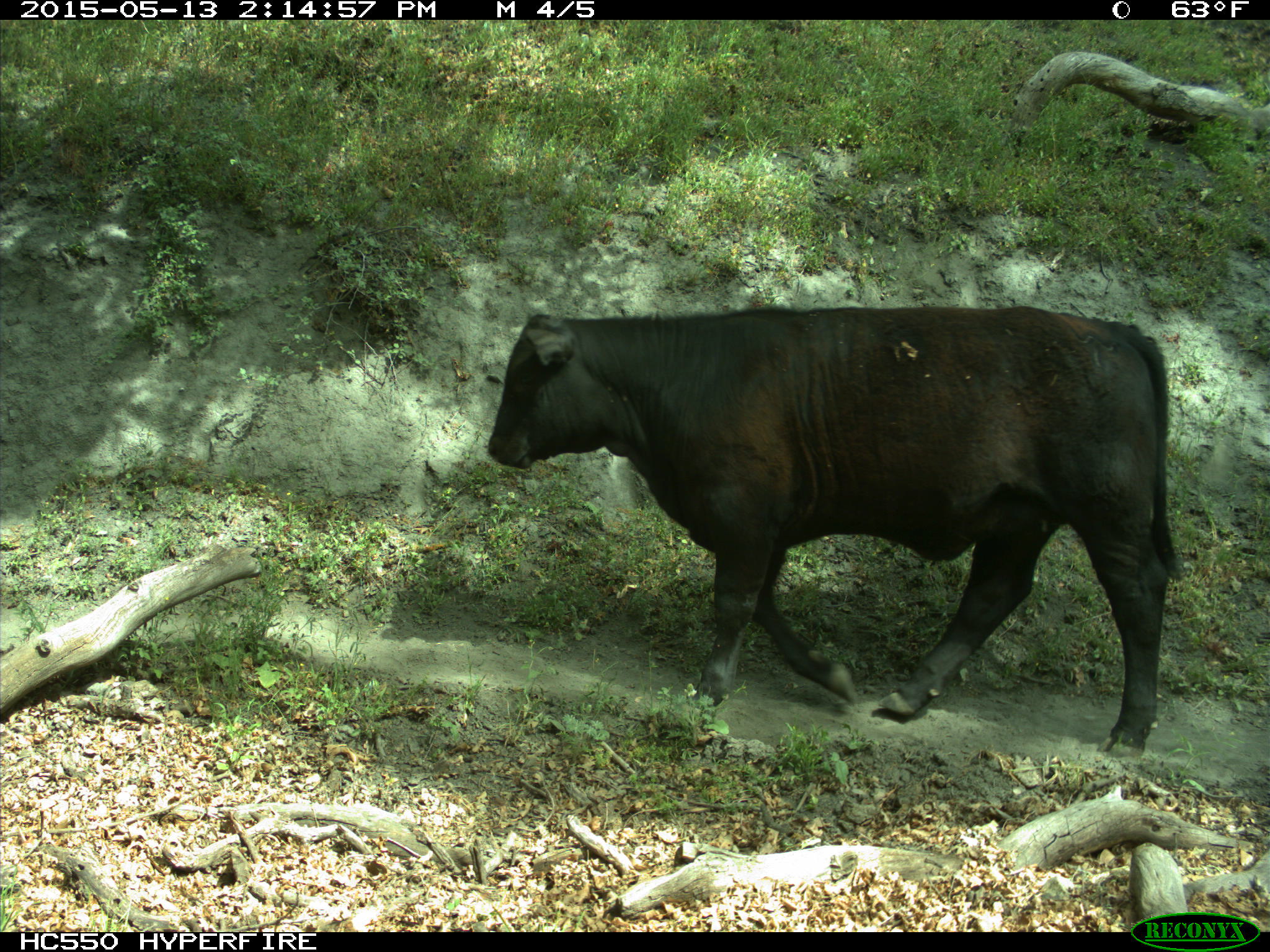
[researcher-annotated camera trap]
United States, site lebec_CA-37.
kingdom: Animalia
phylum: Chordata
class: Mammalia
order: Artiodactyla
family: Bovidae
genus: Bos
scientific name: Bos taurus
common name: domestic cow